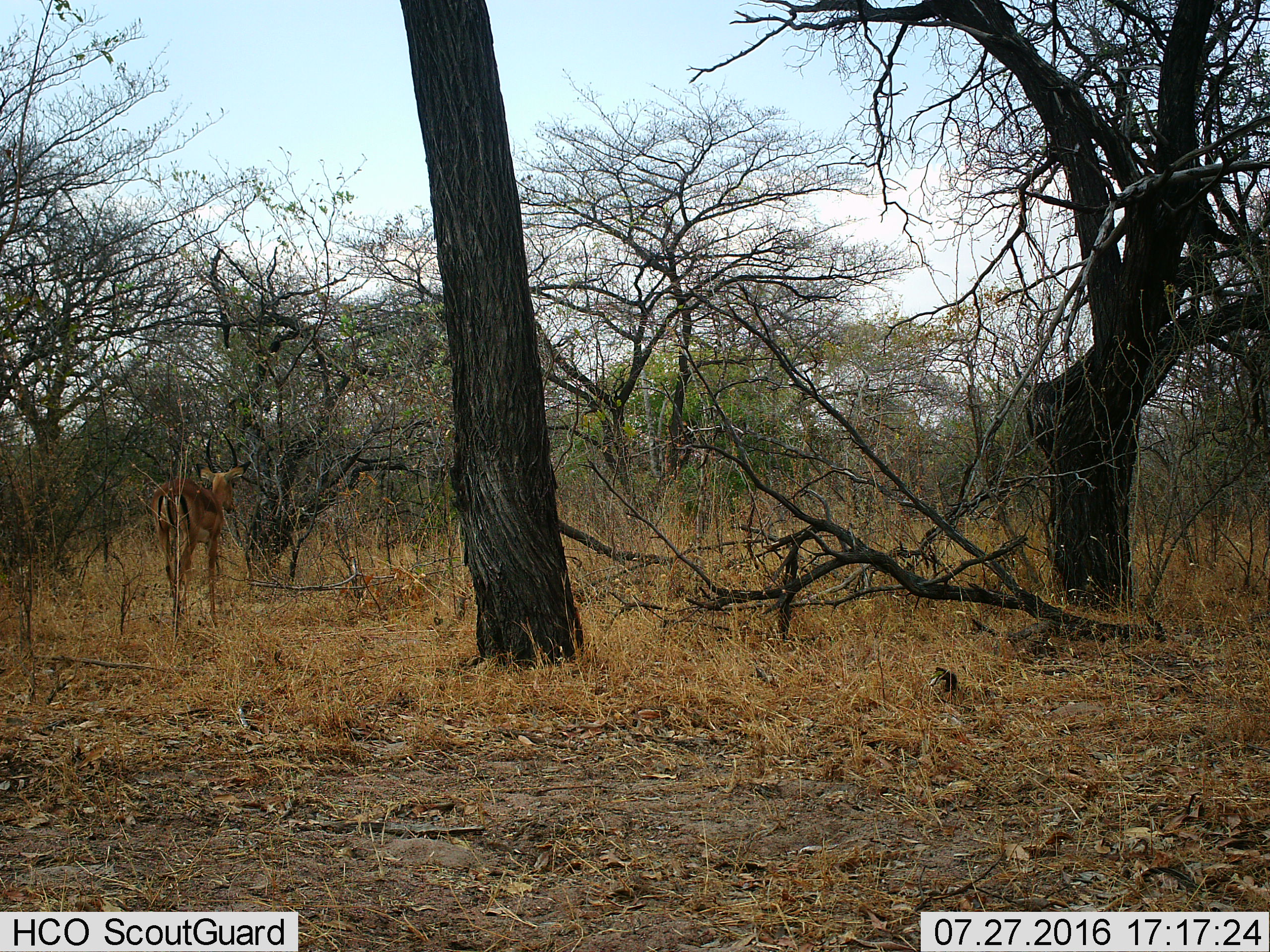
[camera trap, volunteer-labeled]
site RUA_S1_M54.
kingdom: Animalia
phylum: Chordata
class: Mammalia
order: Artiodactyla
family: Bovidae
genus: Aepyceros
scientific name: Aepyceros melampus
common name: impala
Impala (Aepyceros melampus), count 1. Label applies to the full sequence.